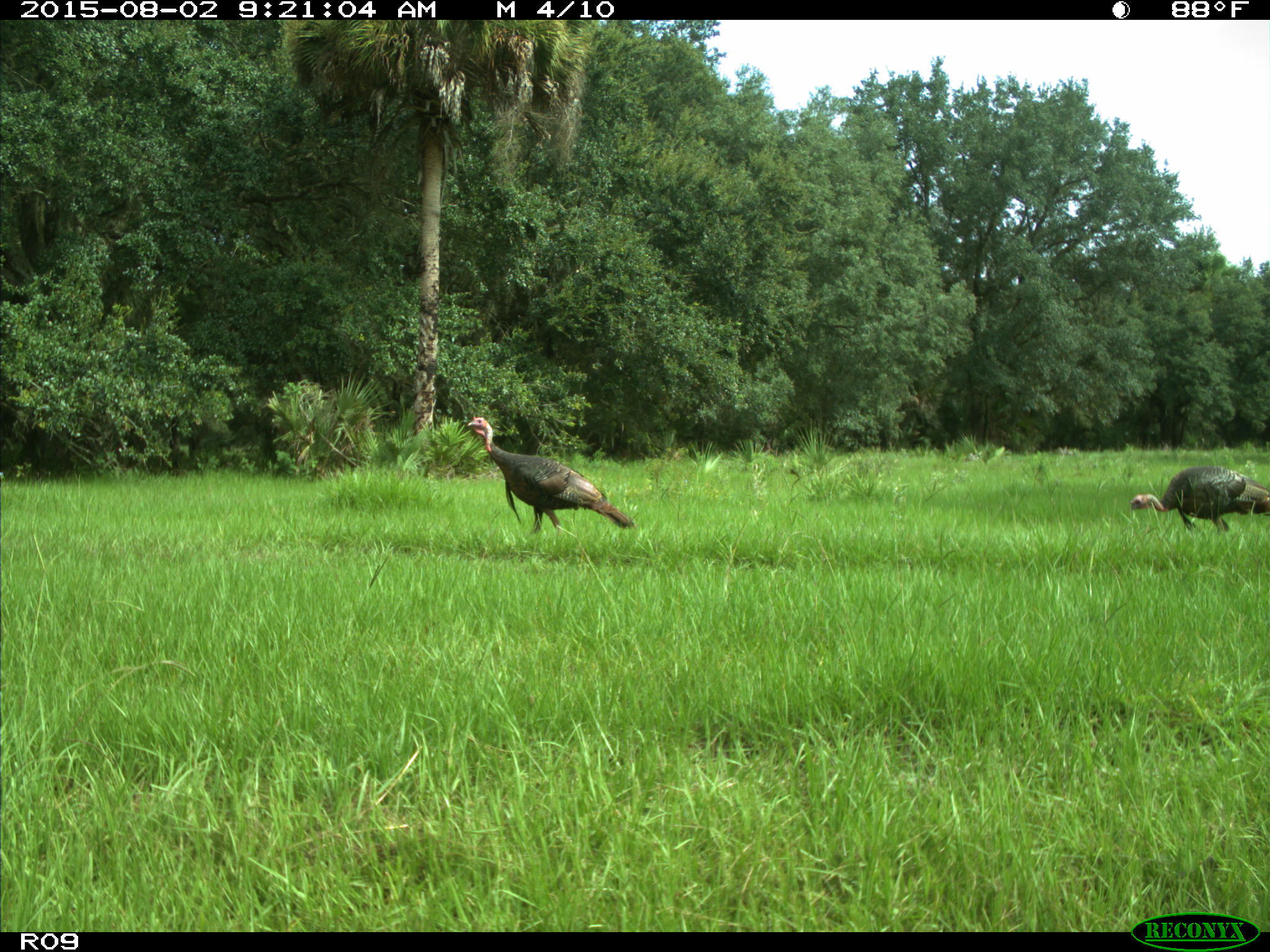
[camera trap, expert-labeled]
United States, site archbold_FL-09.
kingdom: Animalia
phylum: Chordata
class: Aves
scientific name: Aves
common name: birds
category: unidentified bird